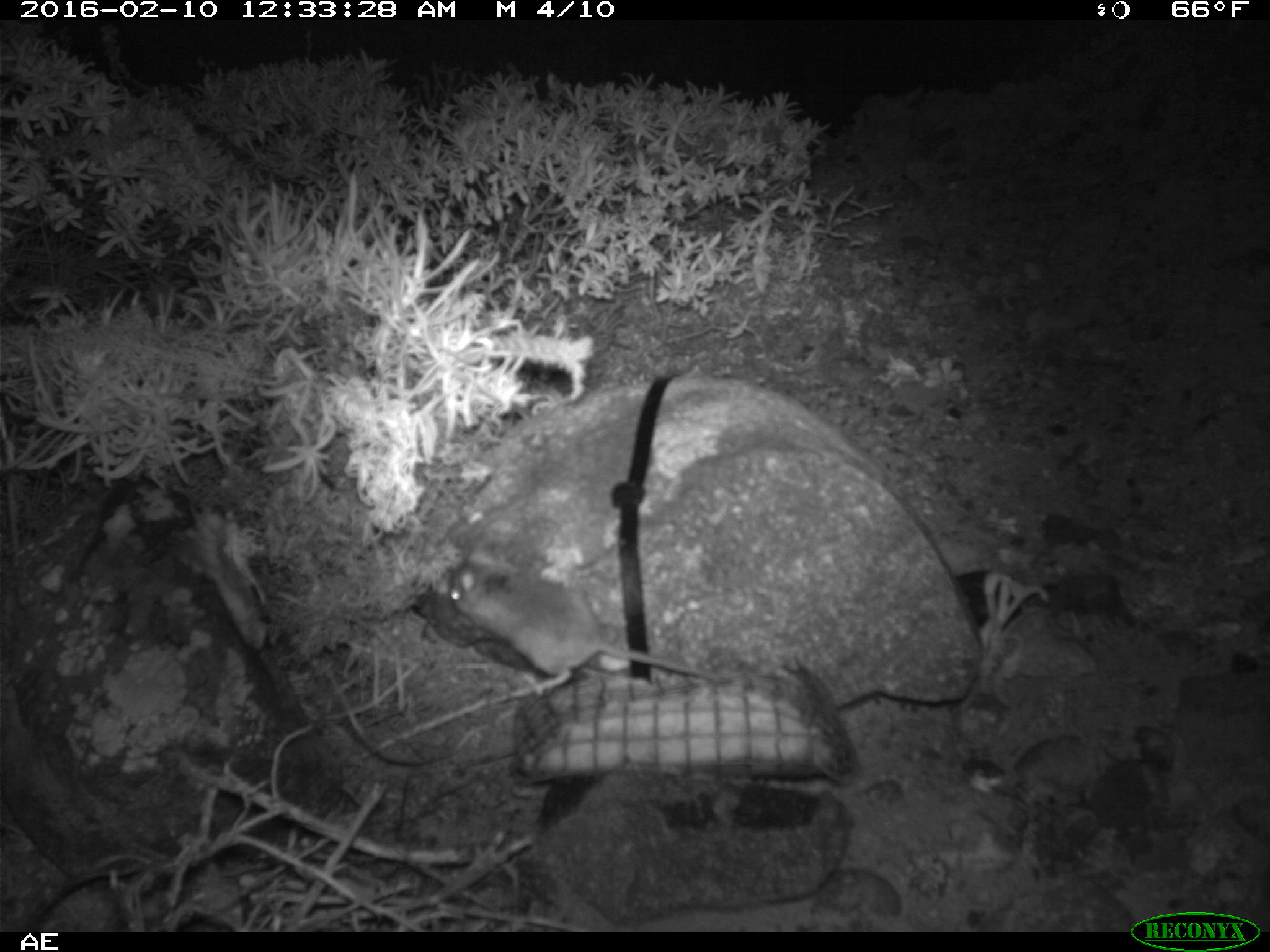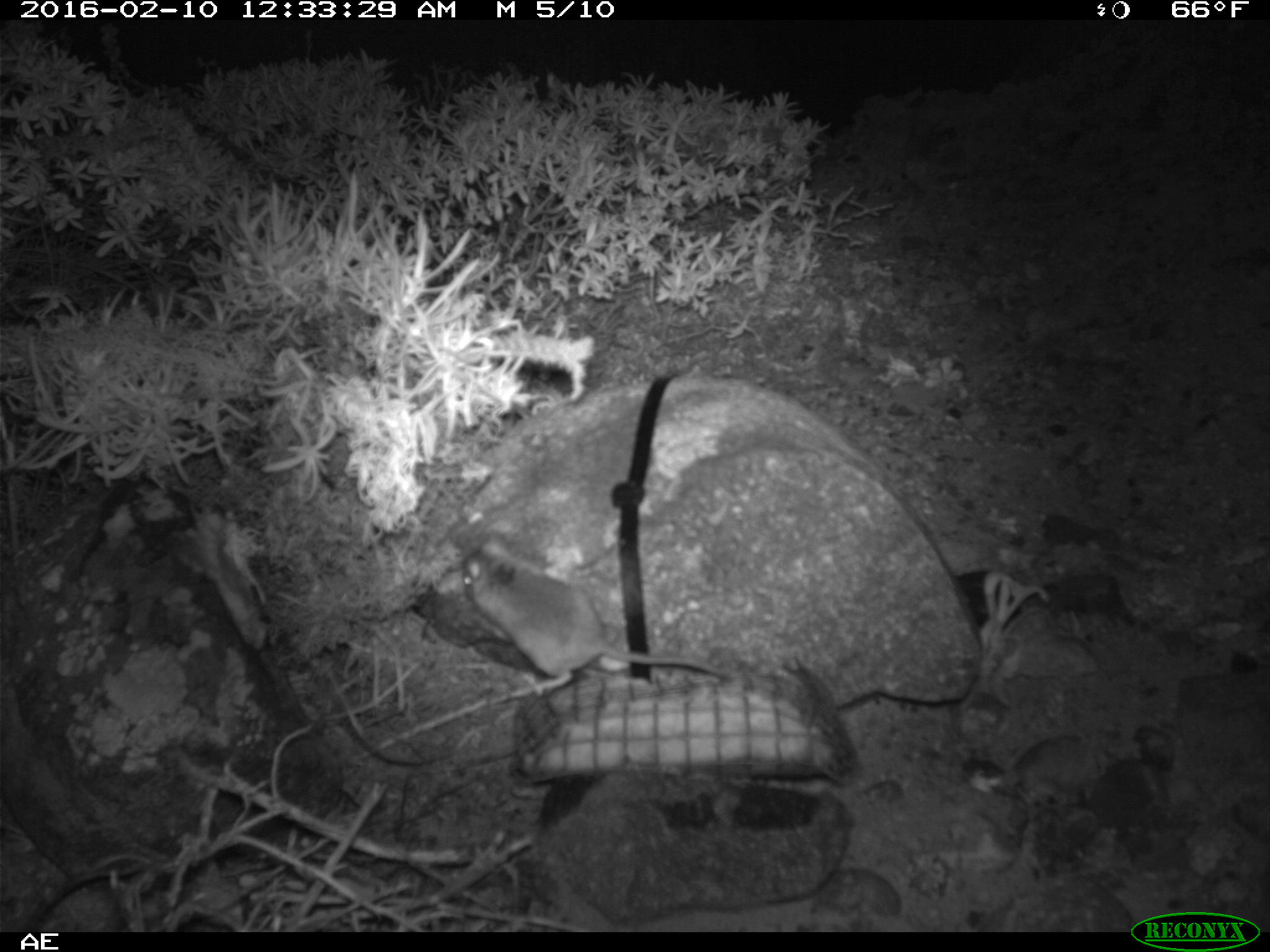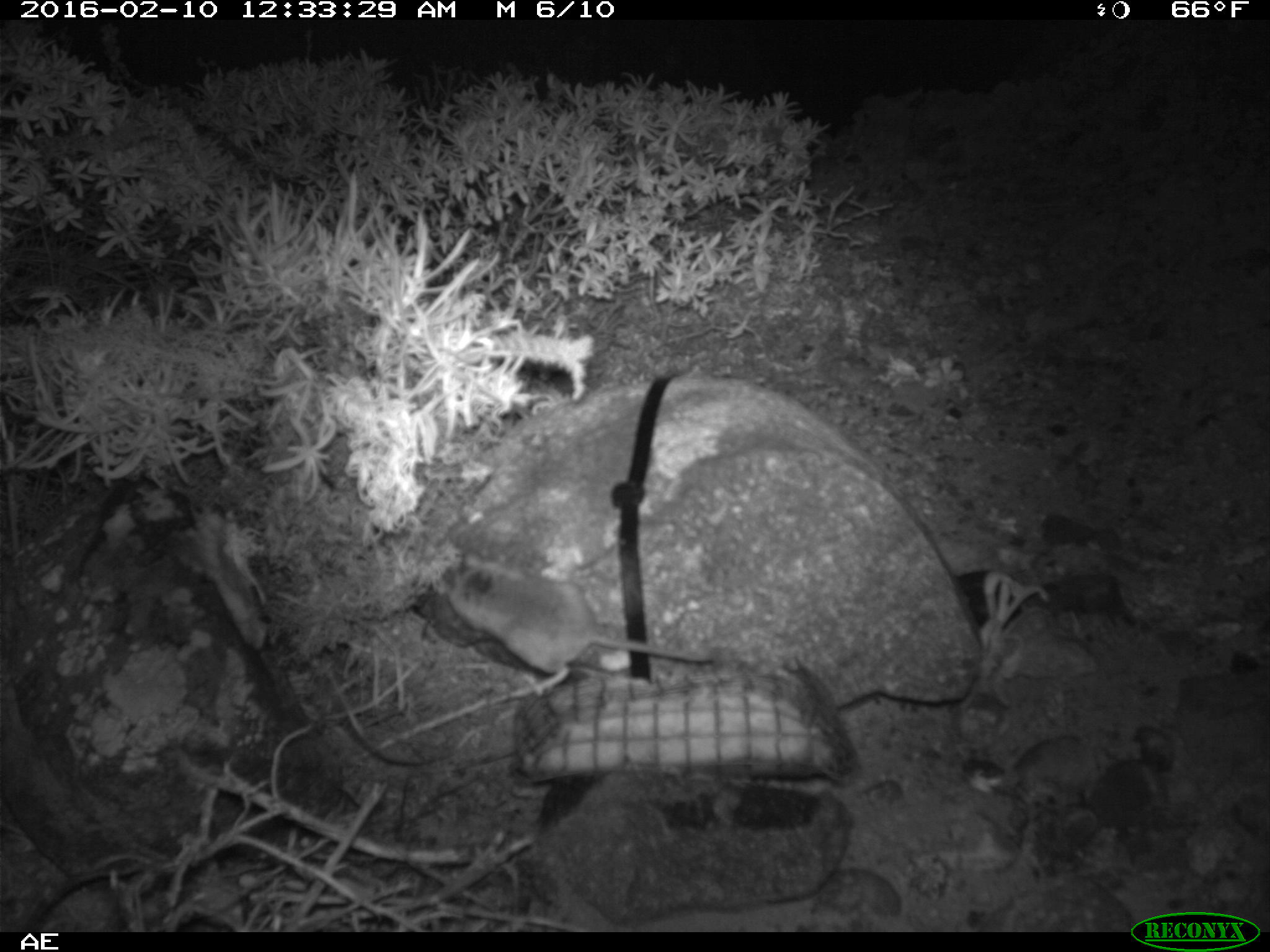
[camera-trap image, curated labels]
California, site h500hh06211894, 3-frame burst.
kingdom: Animalia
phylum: Chordata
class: Mammalia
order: Rodentia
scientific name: Rodentia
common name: rodent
Rodent (Rodentia).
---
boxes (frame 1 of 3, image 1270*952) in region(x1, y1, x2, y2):
rodent: region(438, 548, 733, 700)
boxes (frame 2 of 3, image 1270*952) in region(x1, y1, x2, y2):
rodent: region(460, 530, 744, 697)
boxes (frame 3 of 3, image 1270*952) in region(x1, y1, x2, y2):
rodent: region(435, 555, 719, 684)